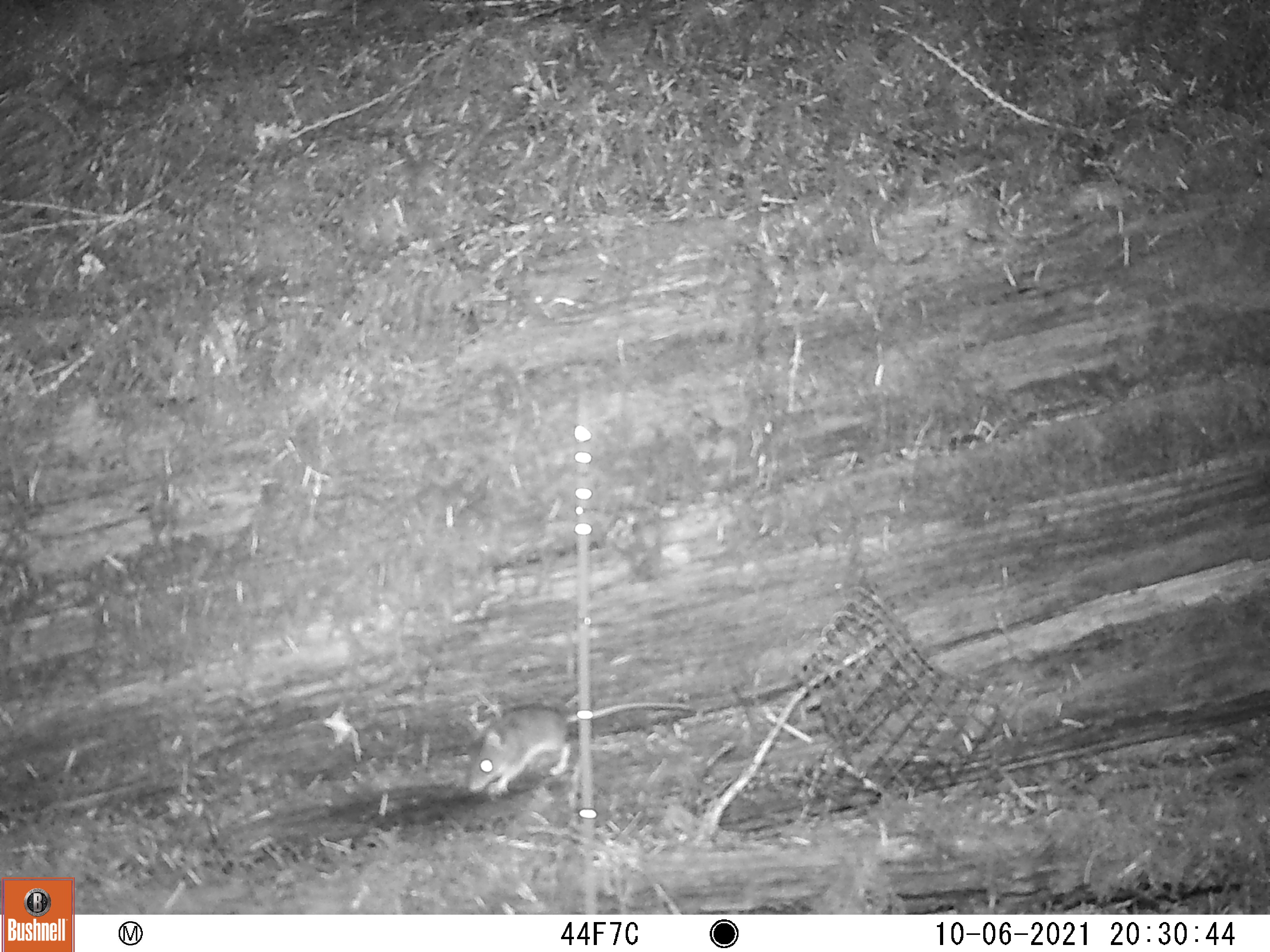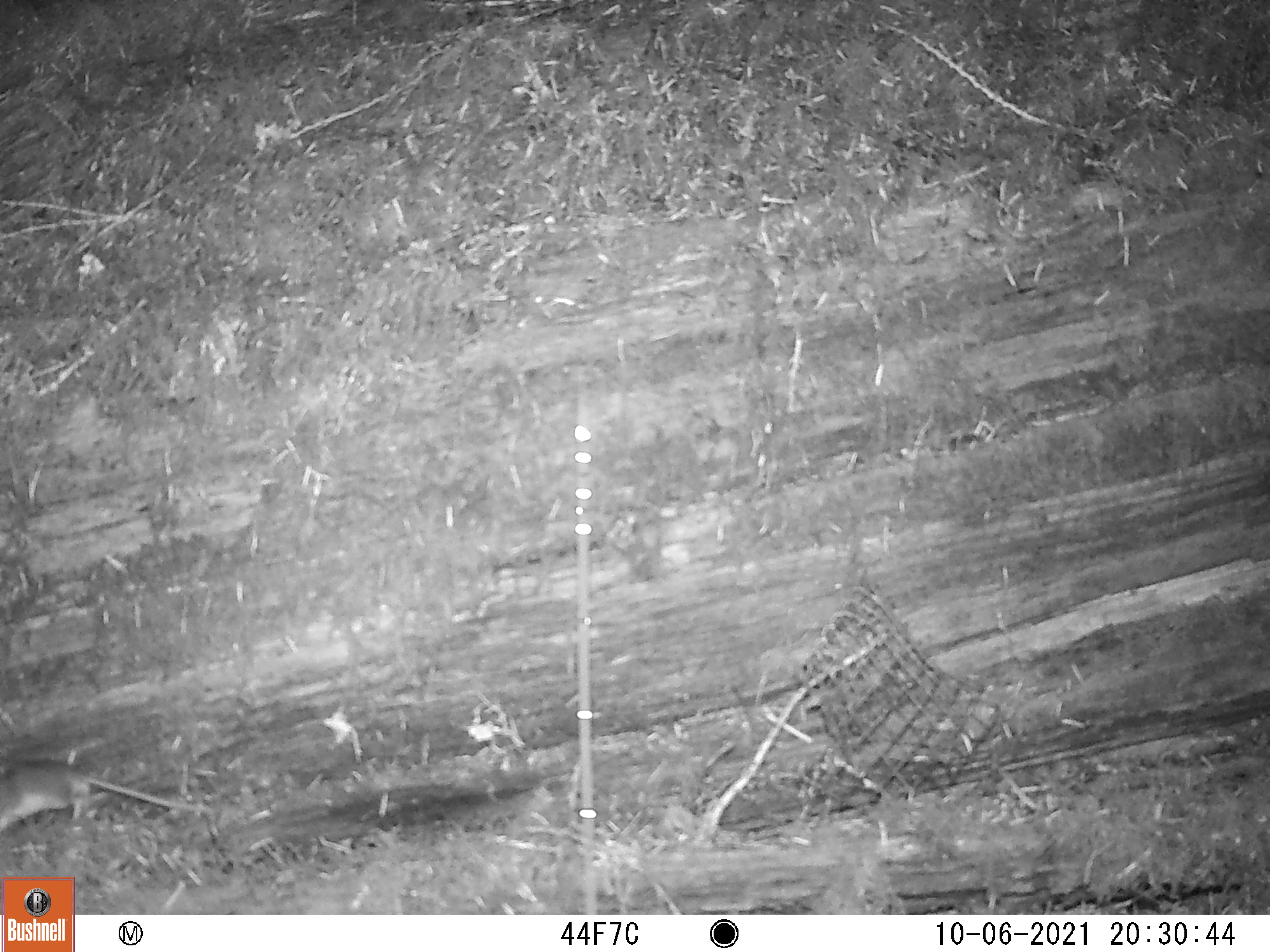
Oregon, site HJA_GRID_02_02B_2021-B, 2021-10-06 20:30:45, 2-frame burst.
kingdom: Animalia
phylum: Chordata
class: Mammalia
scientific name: Mammalia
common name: small mammal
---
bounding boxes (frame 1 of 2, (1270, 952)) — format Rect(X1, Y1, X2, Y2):
small mammal: Rect(444, 677, 703, 811)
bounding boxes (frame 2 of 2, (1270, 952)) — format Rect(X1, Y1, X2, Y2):
small mammal: Rect(1, 756, 236, 849)